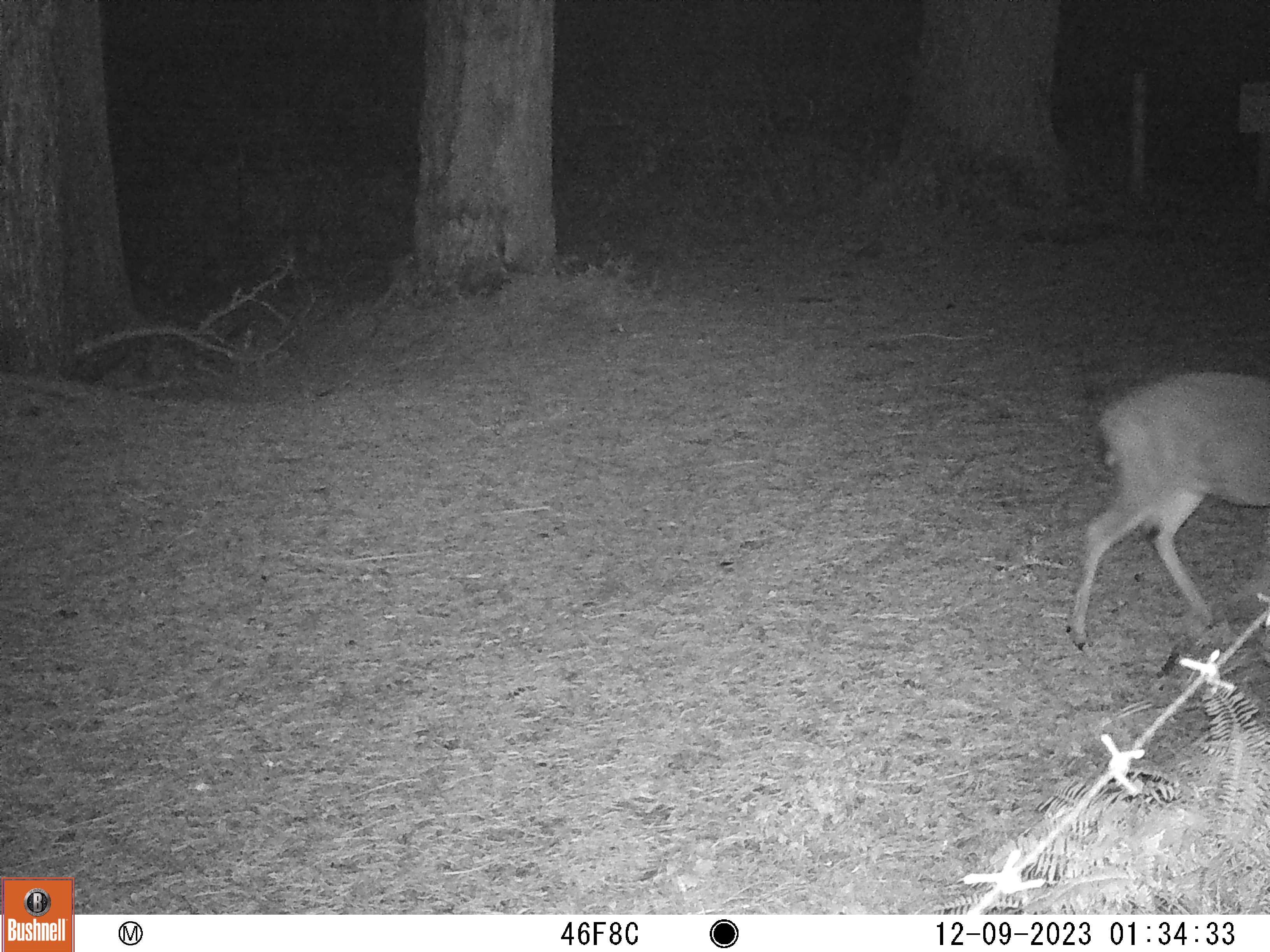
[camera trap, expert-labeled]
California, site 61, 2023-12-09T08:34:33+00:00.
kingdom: Animalia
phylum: Chordata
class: Mammalia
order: Artiodactyla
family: Cervidae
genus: Odocoileus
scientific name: Odocoileus hemionus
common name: mule deer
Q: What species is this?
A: Mule deer (Odocoileus hemionus).